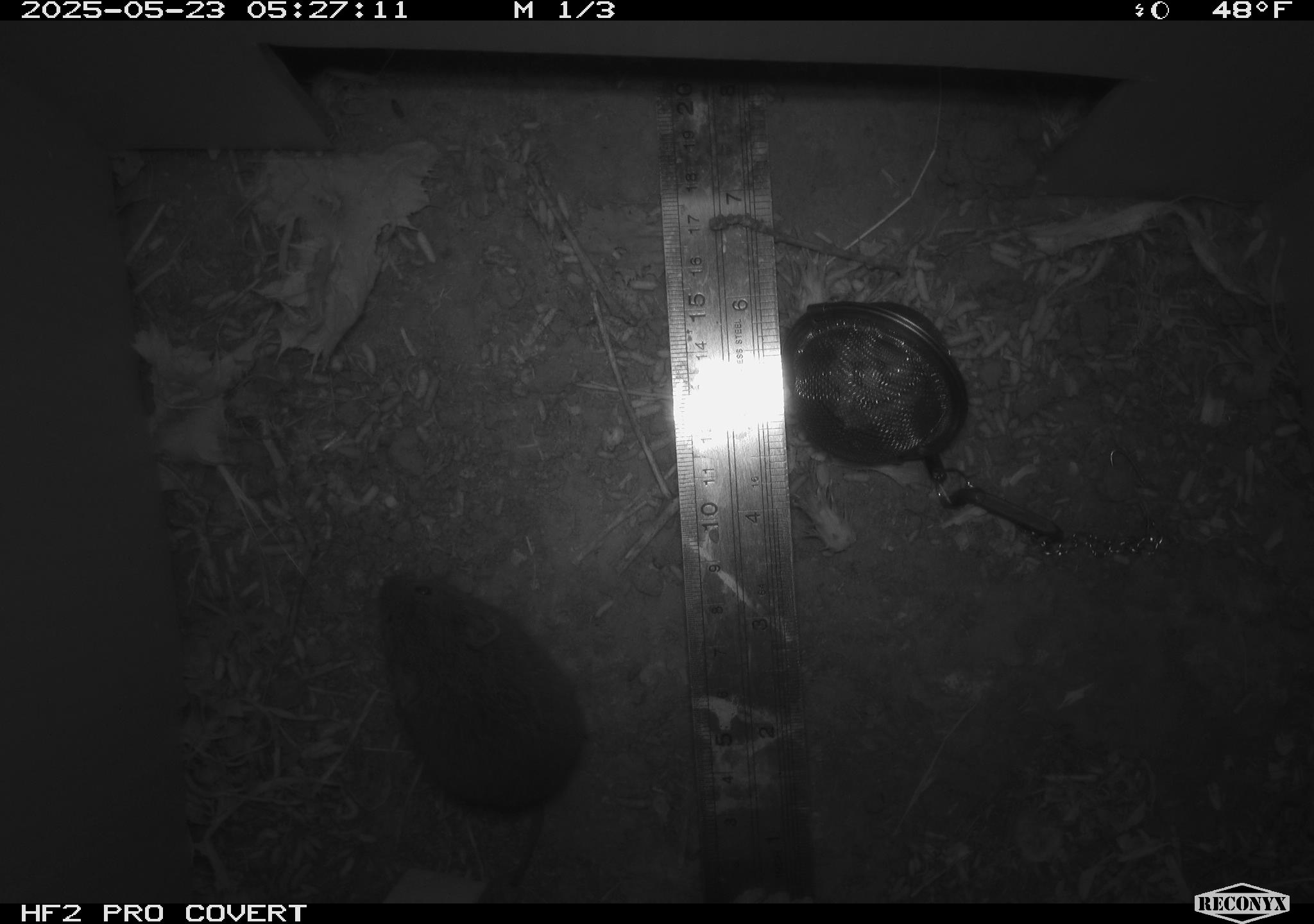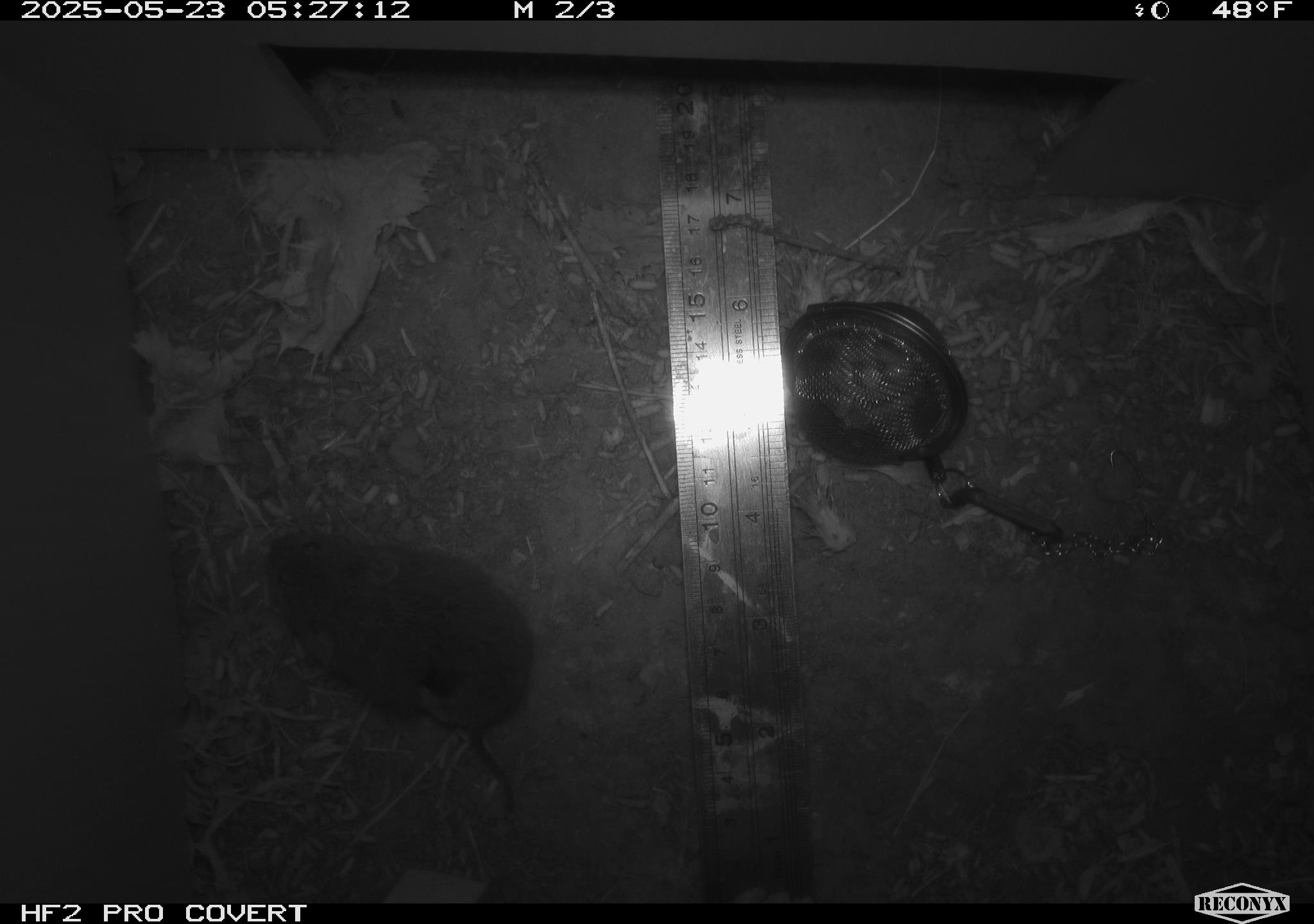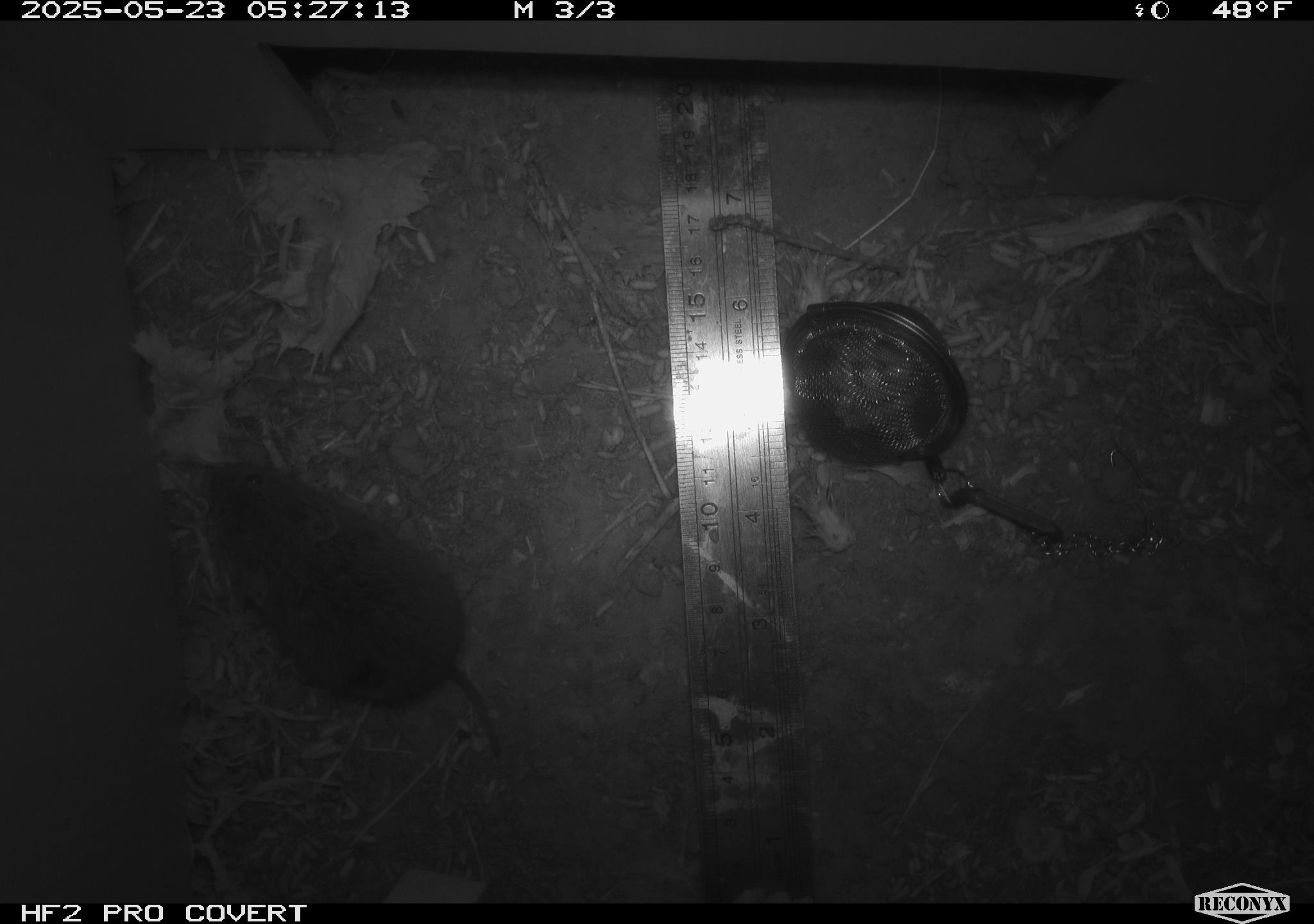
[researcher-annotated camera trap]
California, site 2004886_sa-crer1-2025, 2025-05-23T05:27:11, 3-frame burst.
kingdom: Animalia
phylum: Chordata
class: Mammalia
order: Rodentia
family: Cricetidae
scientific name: Arvicolinae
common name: voles, lemmings, and muskrats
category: arvicolinae subfamily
Arvicolinae subfamily (voles, lemmings, and muskrats) (Arvicolinae).